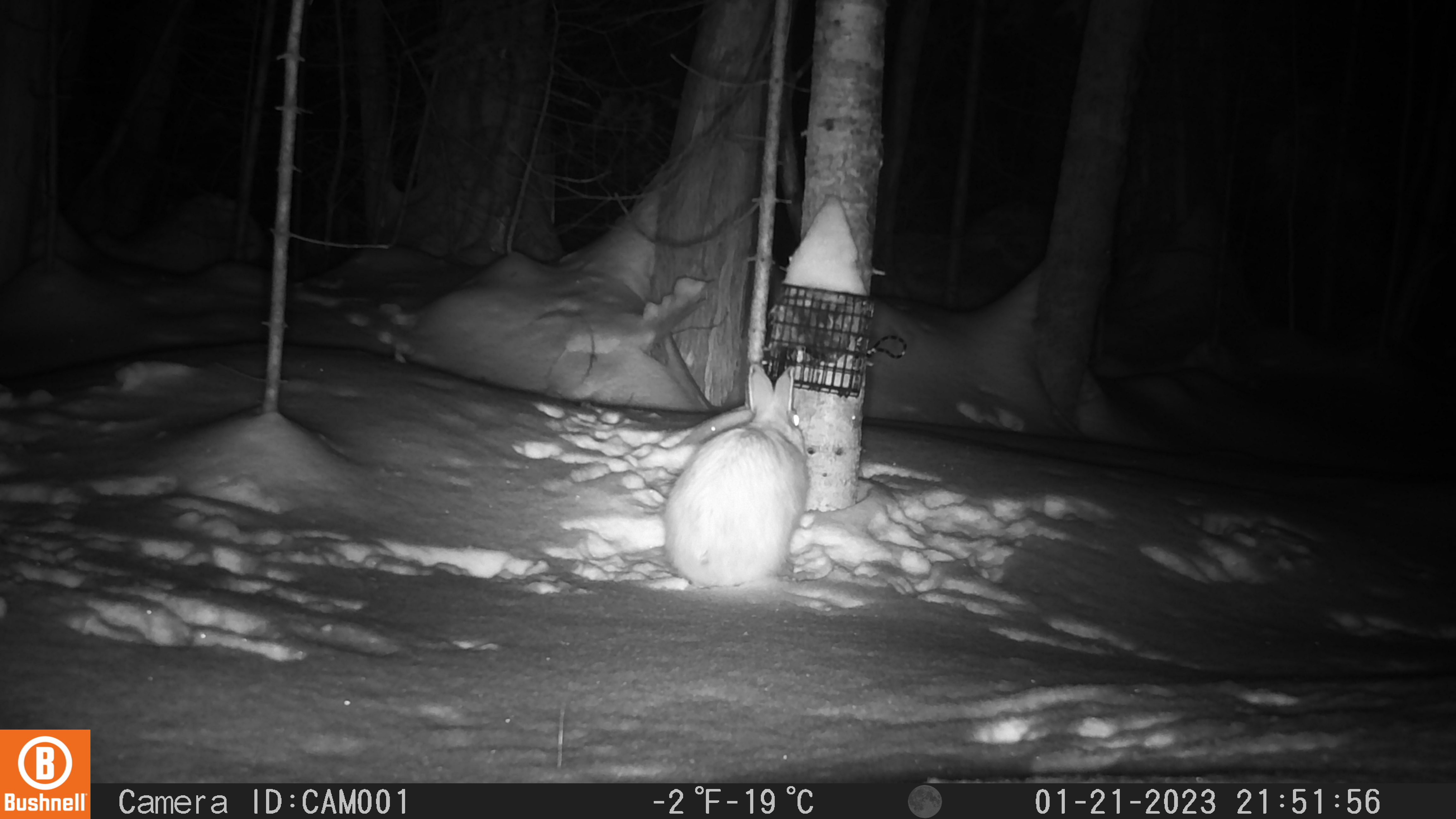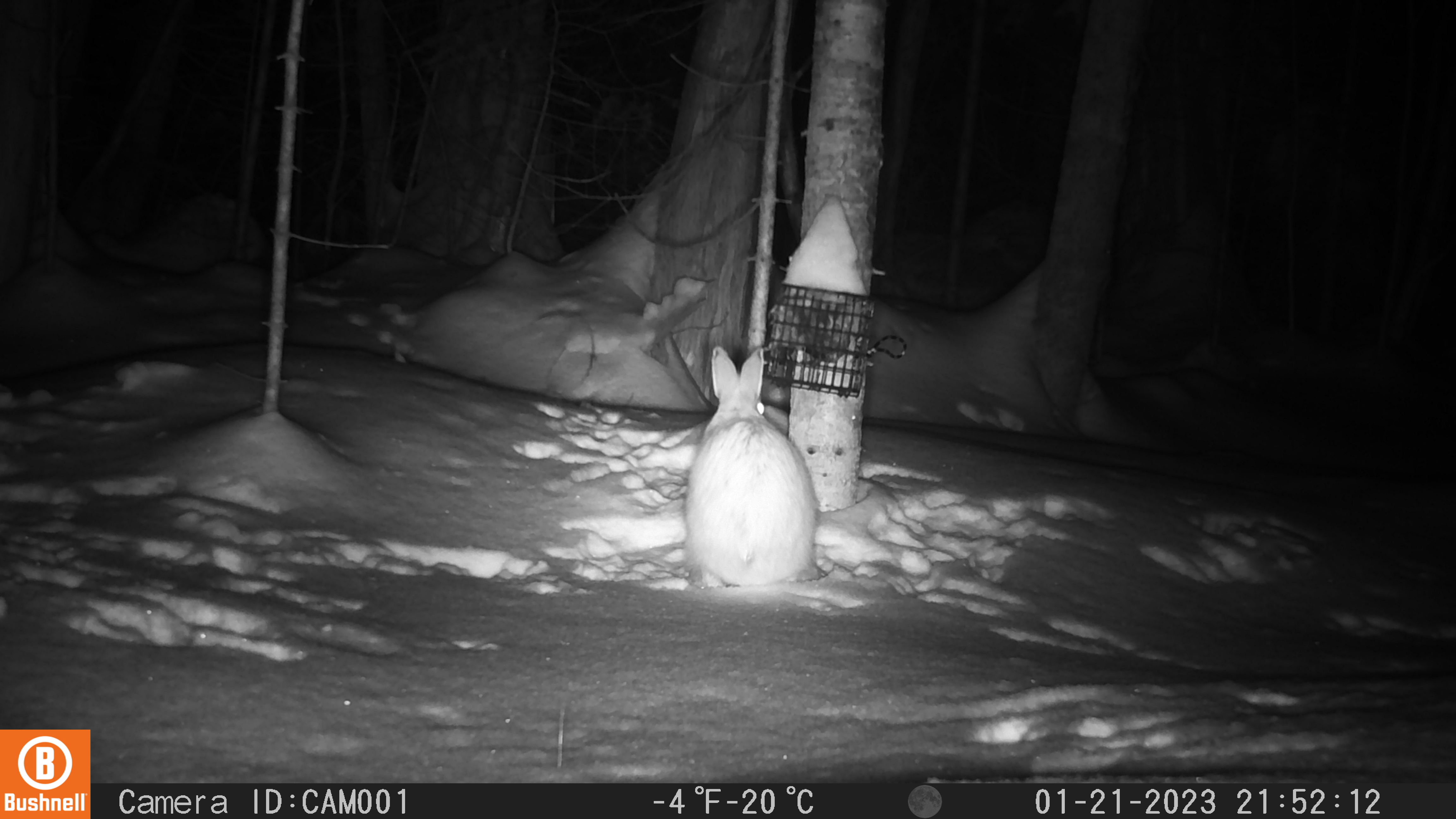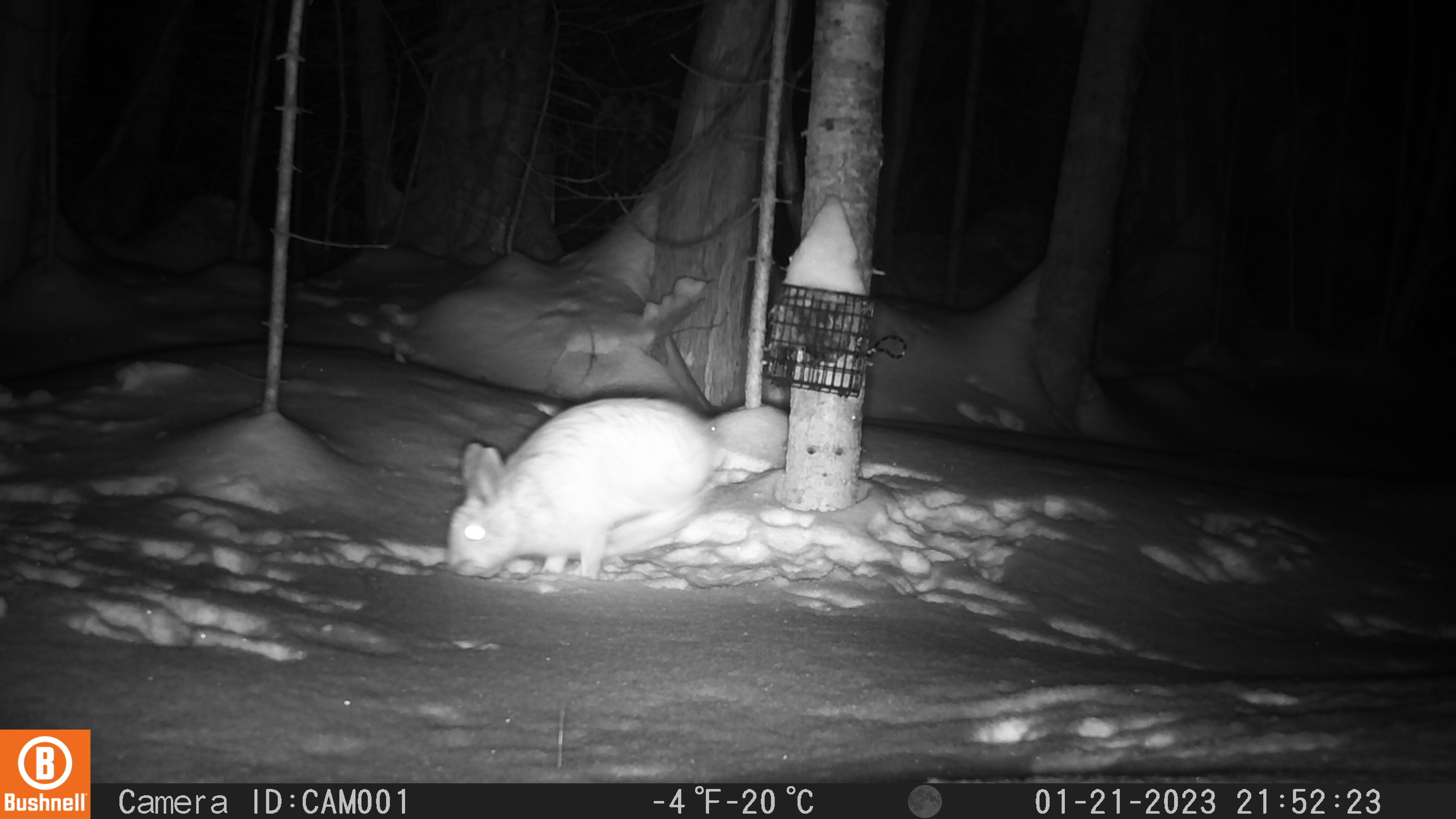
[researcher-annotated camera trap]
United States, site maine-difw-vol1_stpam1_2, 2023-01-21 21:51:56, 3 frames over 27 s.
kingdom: Animalia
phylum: Chordata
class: Mammalia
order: Lagomorpha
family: Leporidae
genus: Lepus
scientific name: Lepus americanus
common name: snowshoe hare